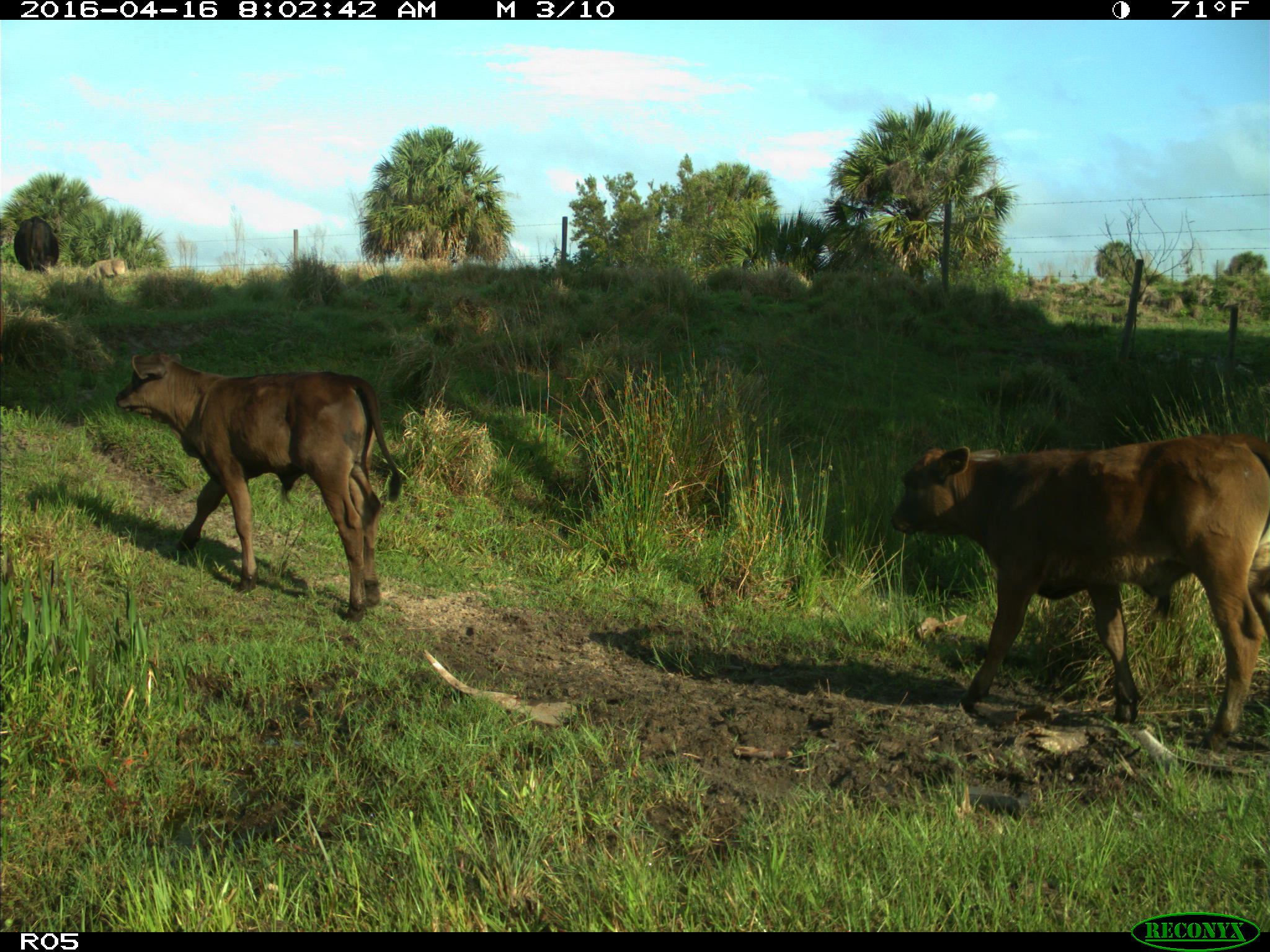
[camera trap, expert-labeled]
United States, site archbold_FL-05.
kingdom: Animalia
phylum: Chordata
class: Mammalia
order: Artiodactyla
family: Bovidae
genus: Bos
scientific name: Bos taurus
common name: domestic cow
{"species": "Bos taurus (domestic cow)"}